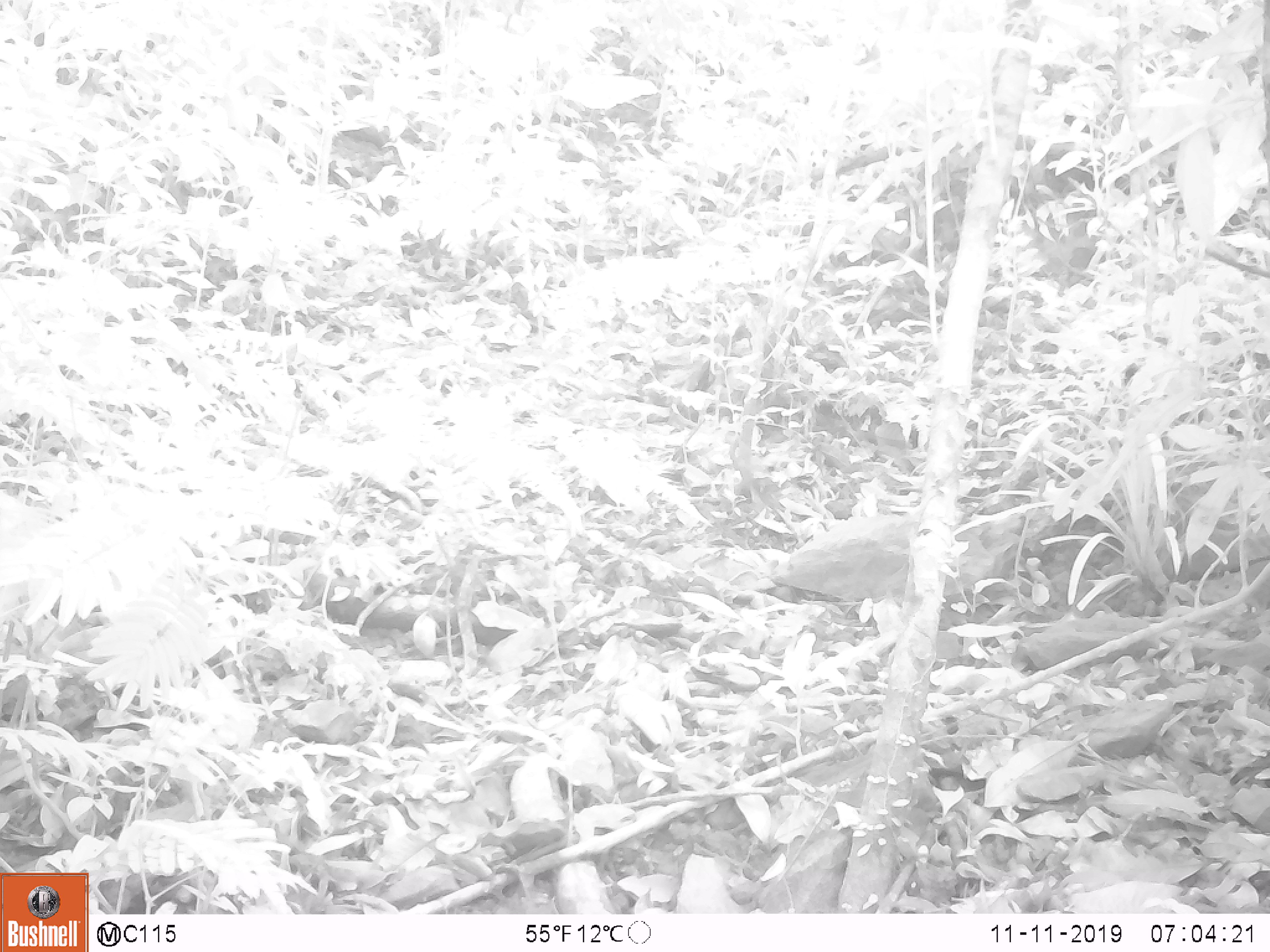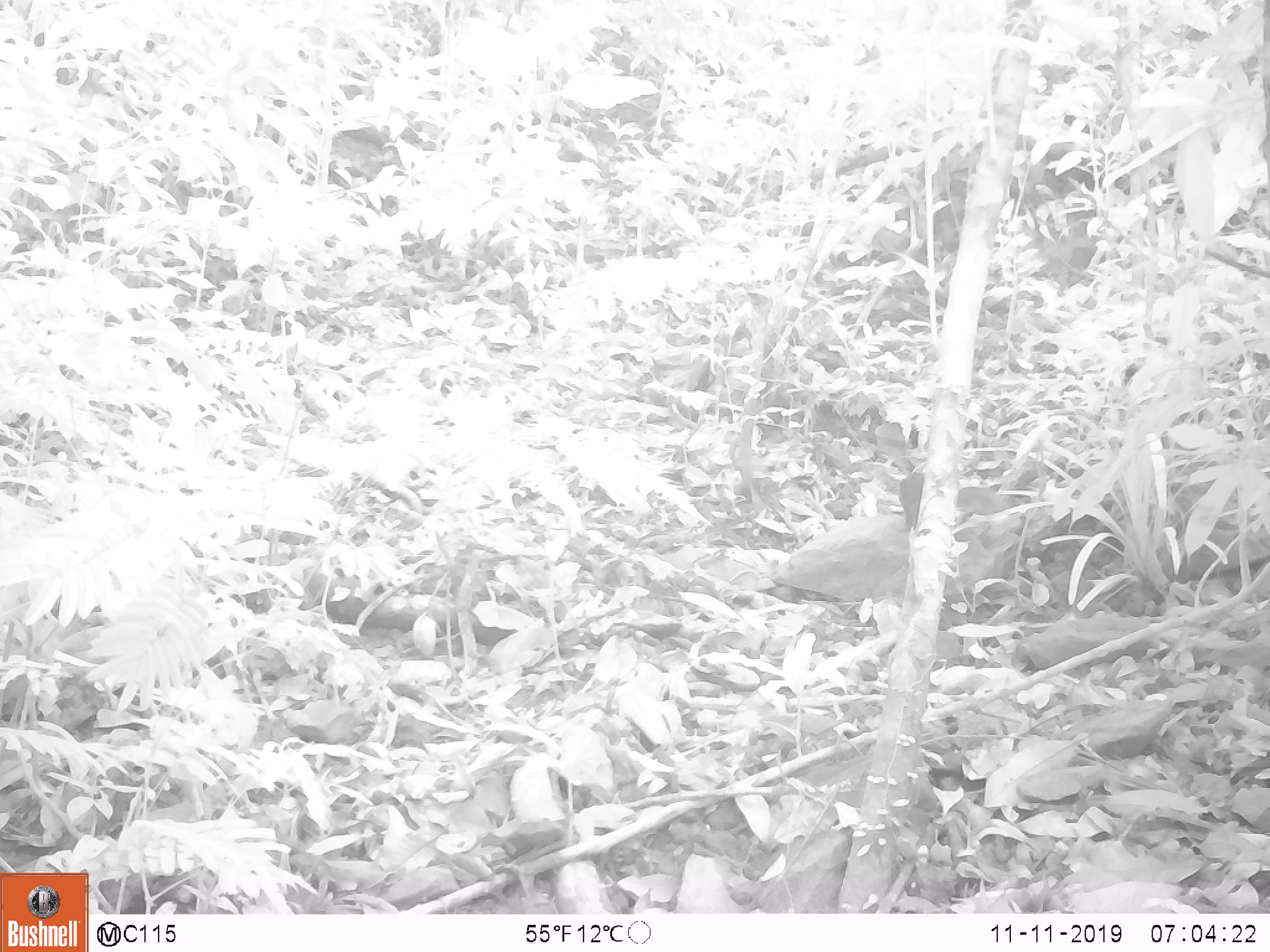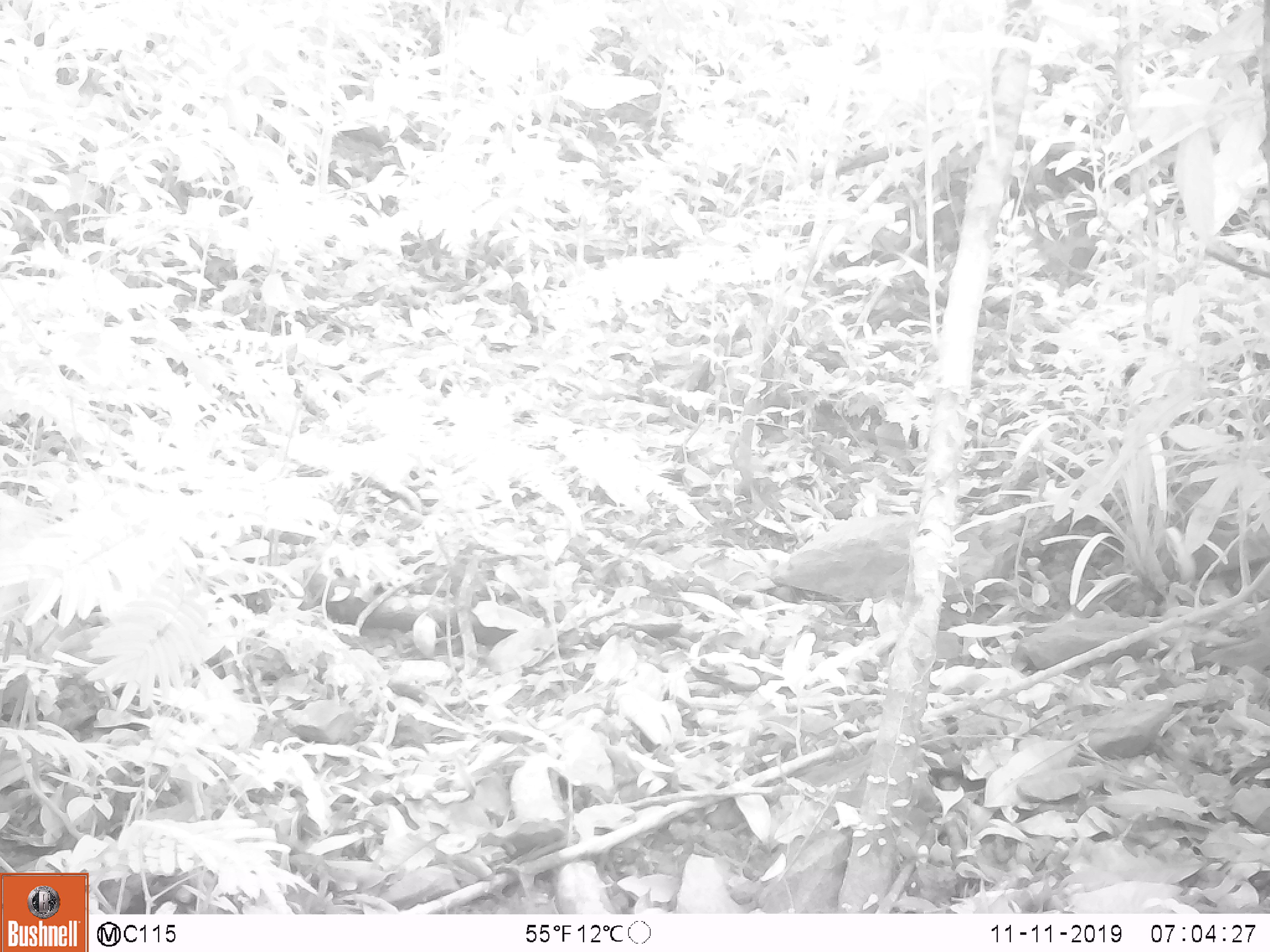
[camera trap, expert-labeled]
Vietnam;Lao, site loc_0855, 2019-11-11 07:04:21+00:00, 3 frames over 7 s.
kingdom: Animalia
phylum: Chordata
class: Mammalia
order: Rodentia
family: Sciuridae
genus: Dremomys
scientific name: Dremomys rufigenis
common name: red-cheeked squirrel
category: red cheeked squirrel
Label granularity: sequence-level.